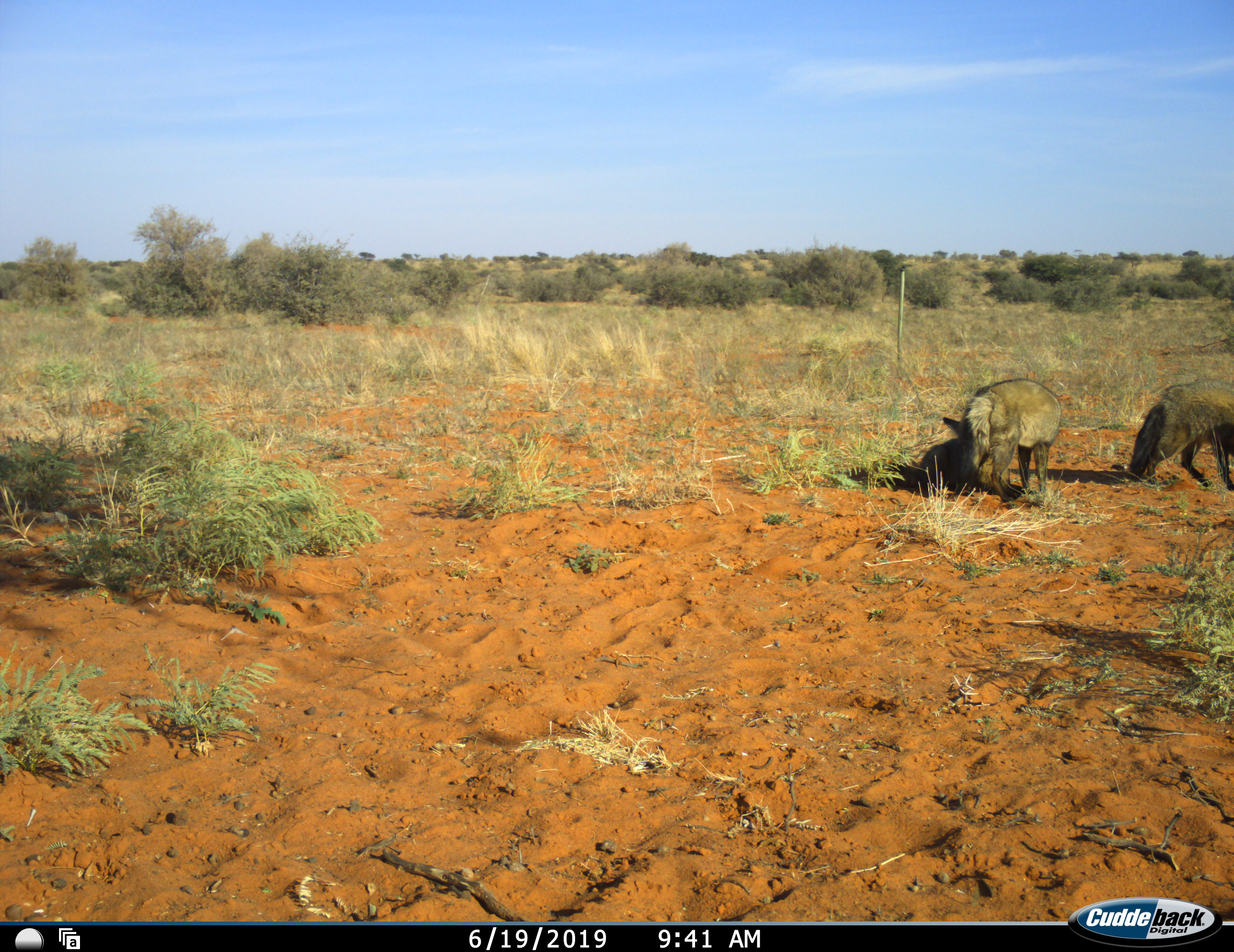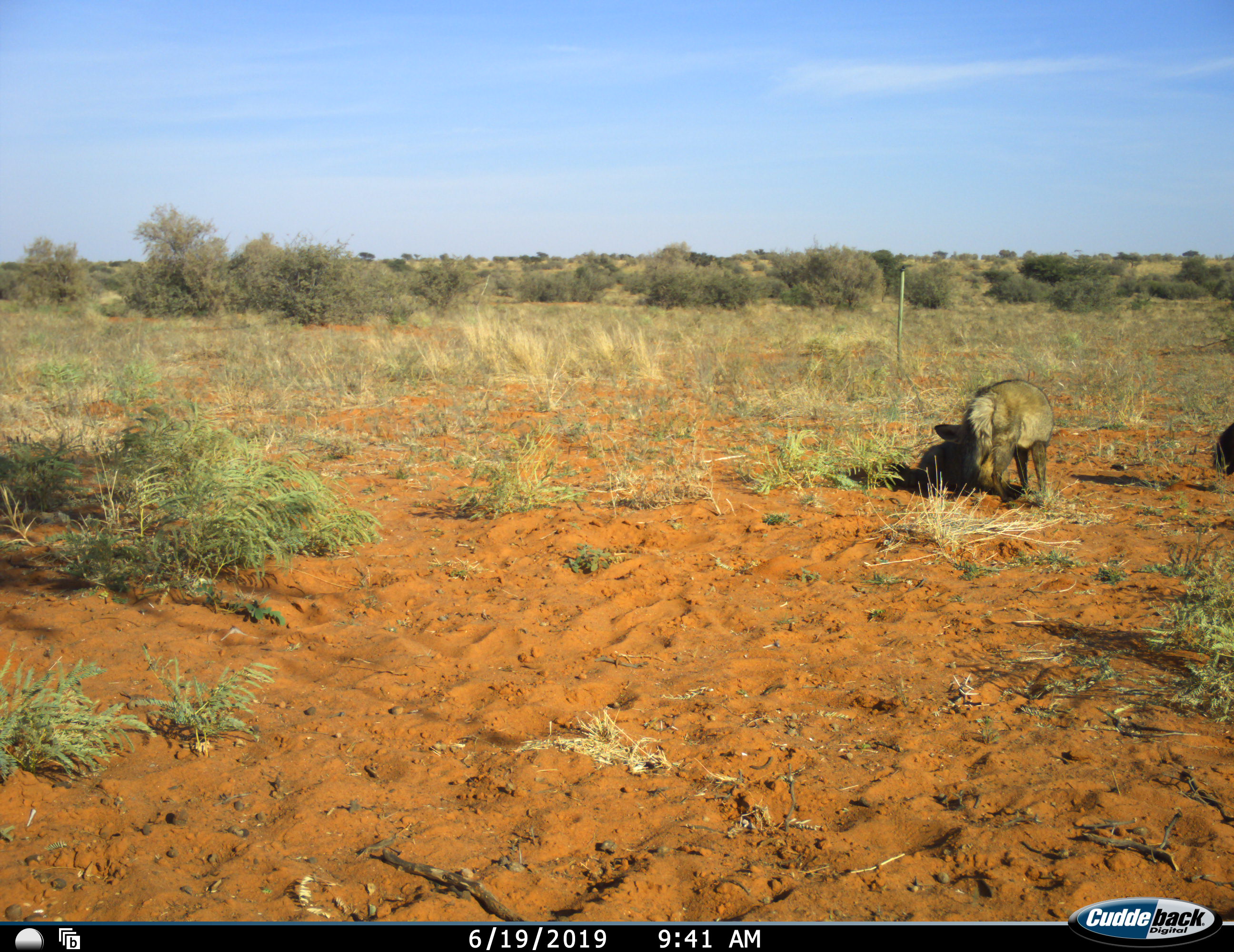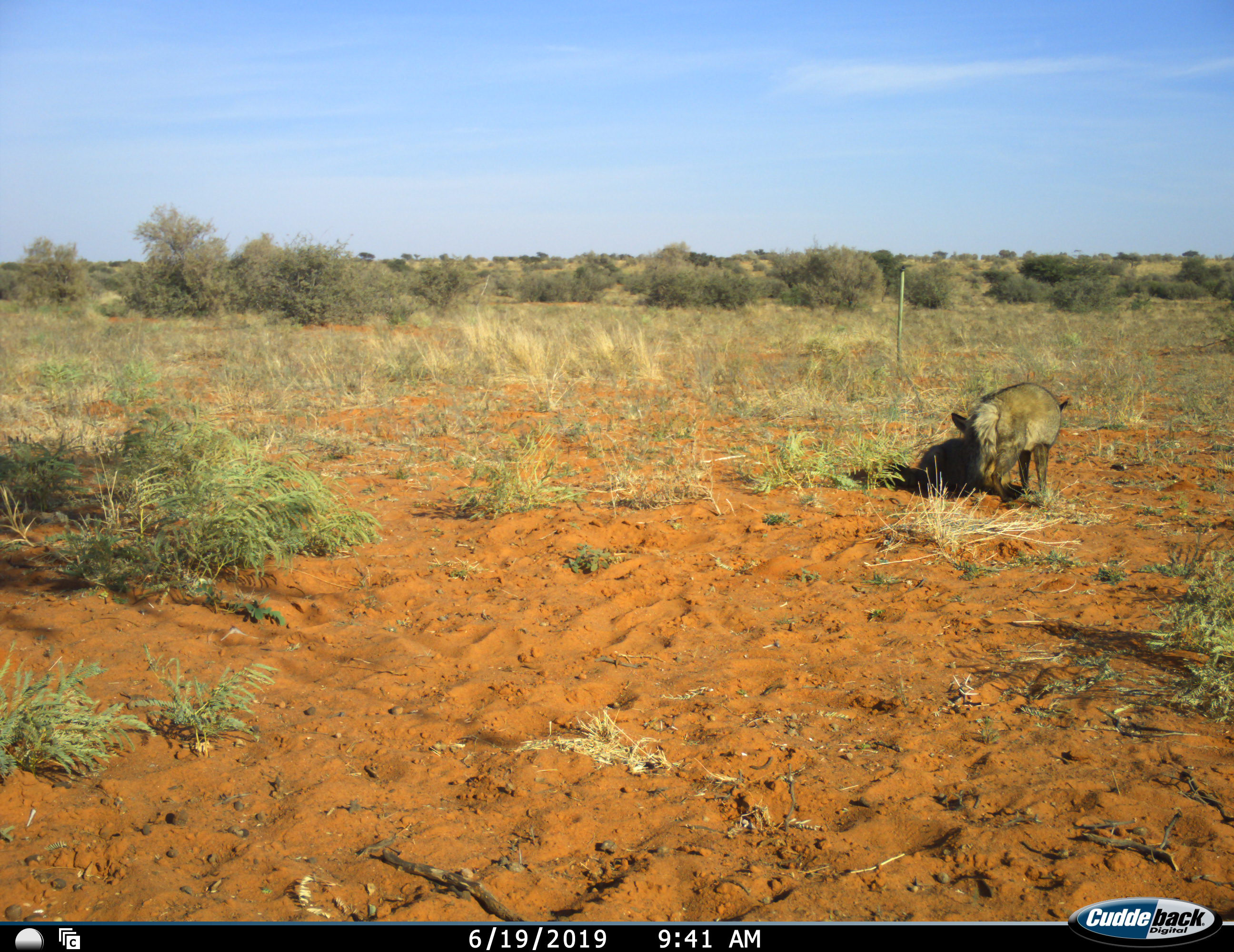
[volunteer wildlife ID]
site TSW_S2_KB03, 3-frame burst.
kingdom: Animalia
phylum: Chordata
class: Mammalia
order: Carnivora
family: Canidae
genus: Otocyon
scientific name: Otocyon megalotis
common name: bat-eared fox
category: foxbateared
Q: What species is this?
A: Foxbateared (bat-eared fox) (Otocyon megalotis).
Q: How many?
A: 2.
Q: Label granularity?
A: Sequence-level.